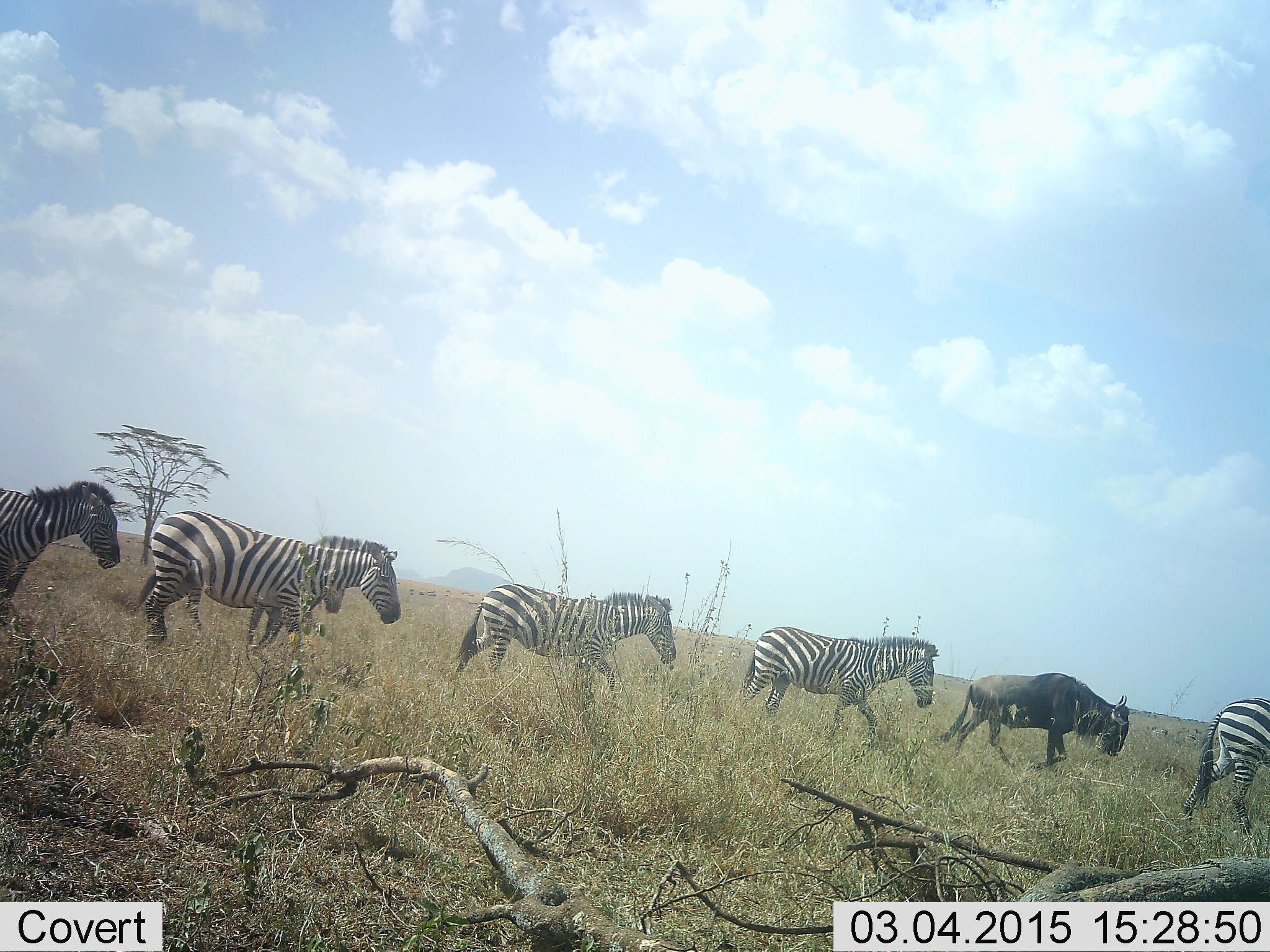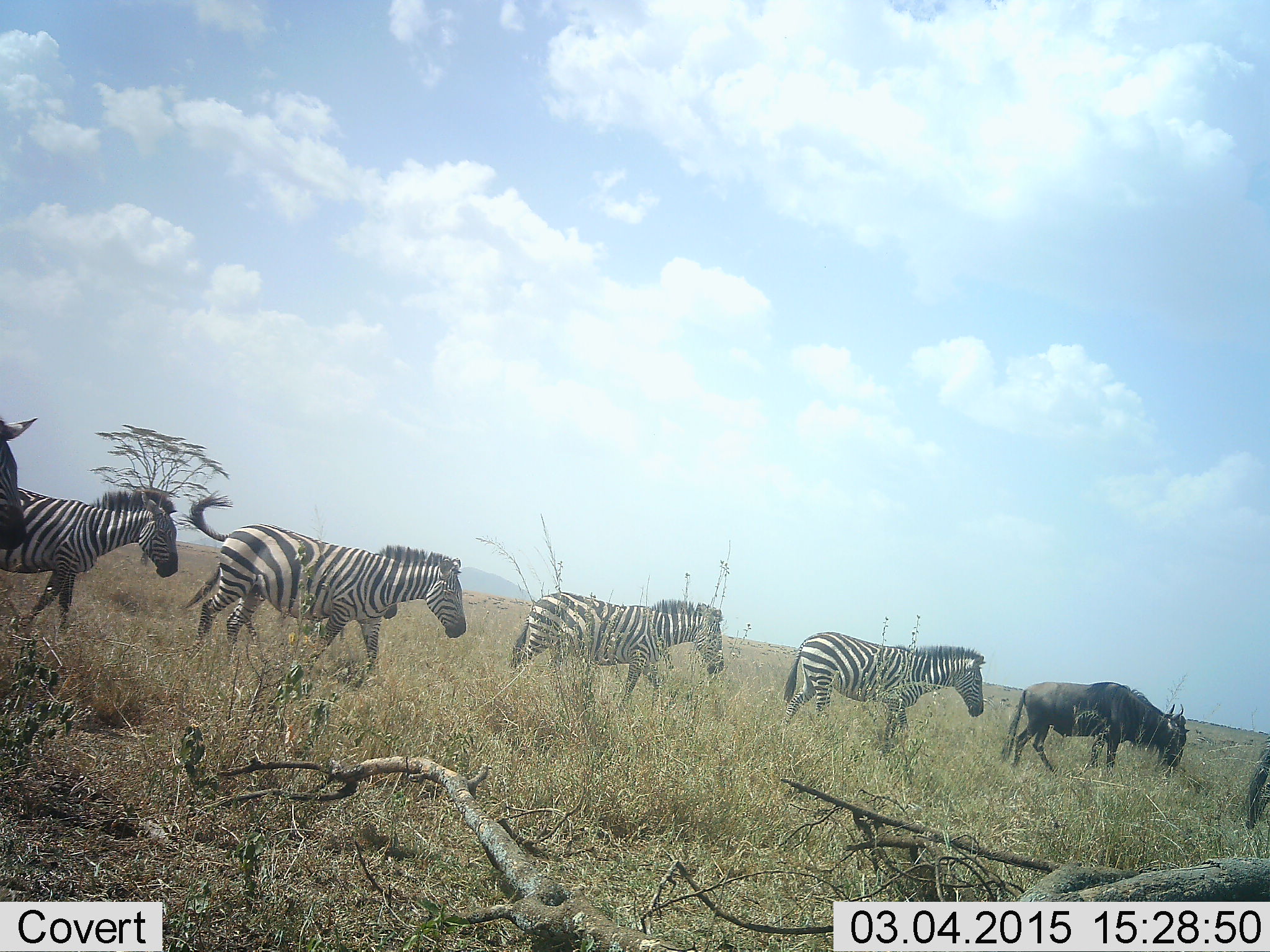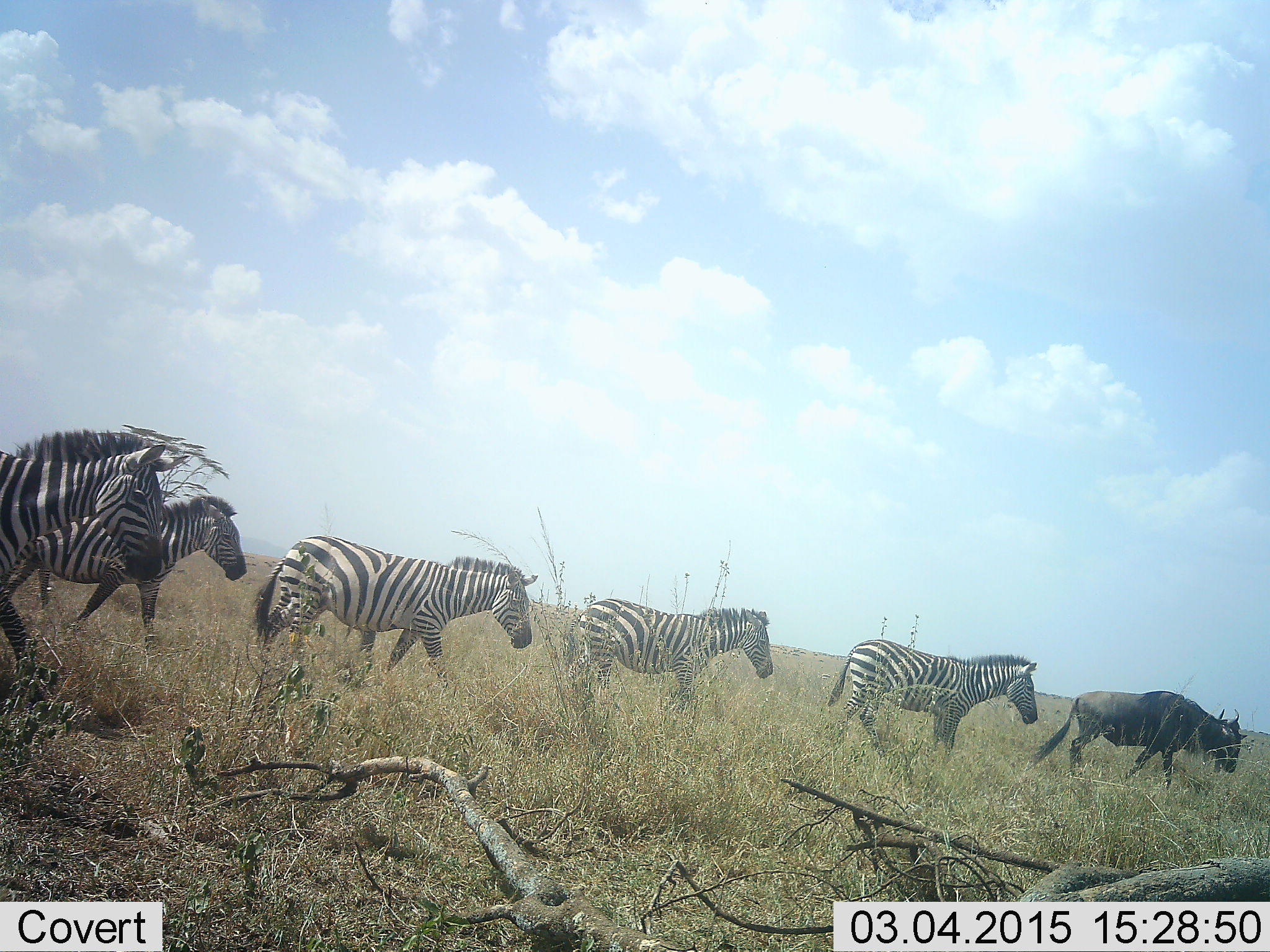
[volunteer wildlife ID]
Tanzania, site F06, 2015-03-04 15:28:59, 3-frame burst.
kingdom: Animalia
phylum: Chordata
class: Mammalia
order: Artiodactyla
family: Bovidae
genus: Connochaetes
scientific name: Connochaetes taurinus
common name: blue wildebeest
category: wildebeest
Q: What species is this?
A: Wildebeest (blue wildebeest) (Connochaetes taurinus).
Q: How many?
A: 1.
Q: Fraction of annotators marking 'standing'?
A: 0%.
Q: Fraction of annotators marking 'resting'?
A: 0%.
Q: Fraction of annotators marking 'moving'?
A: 100%.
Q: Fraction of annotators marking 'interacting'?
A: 10%.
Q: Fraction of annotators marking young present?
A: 0%.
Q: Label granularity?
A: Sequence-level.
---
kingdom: Animalia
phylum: Chordata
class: Mammalia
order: Perissodactyla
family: Equidae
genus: Equus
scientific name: Equus quagga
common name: plains zebra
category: zebra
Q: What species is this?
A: Zebra (plains zebra) (Equus quagga).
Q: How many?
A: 6.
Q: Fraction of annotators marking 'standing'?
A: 6%.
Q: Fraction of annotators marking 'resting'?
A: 0%.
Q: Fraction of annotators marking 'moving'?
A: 100%.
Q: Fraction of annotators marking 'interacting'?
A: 12%.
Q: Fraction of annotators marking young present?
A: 0%.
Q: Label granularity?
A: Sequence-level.